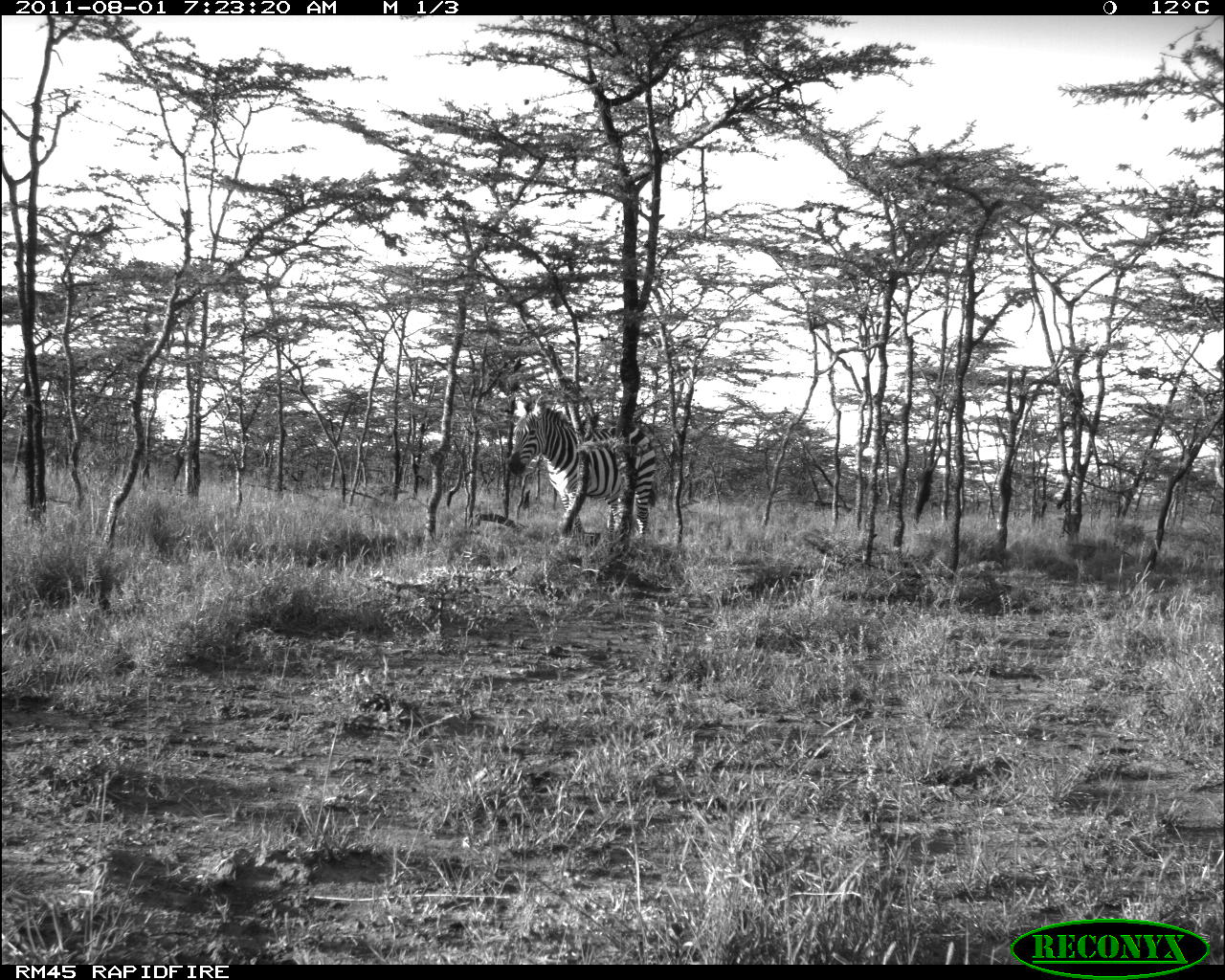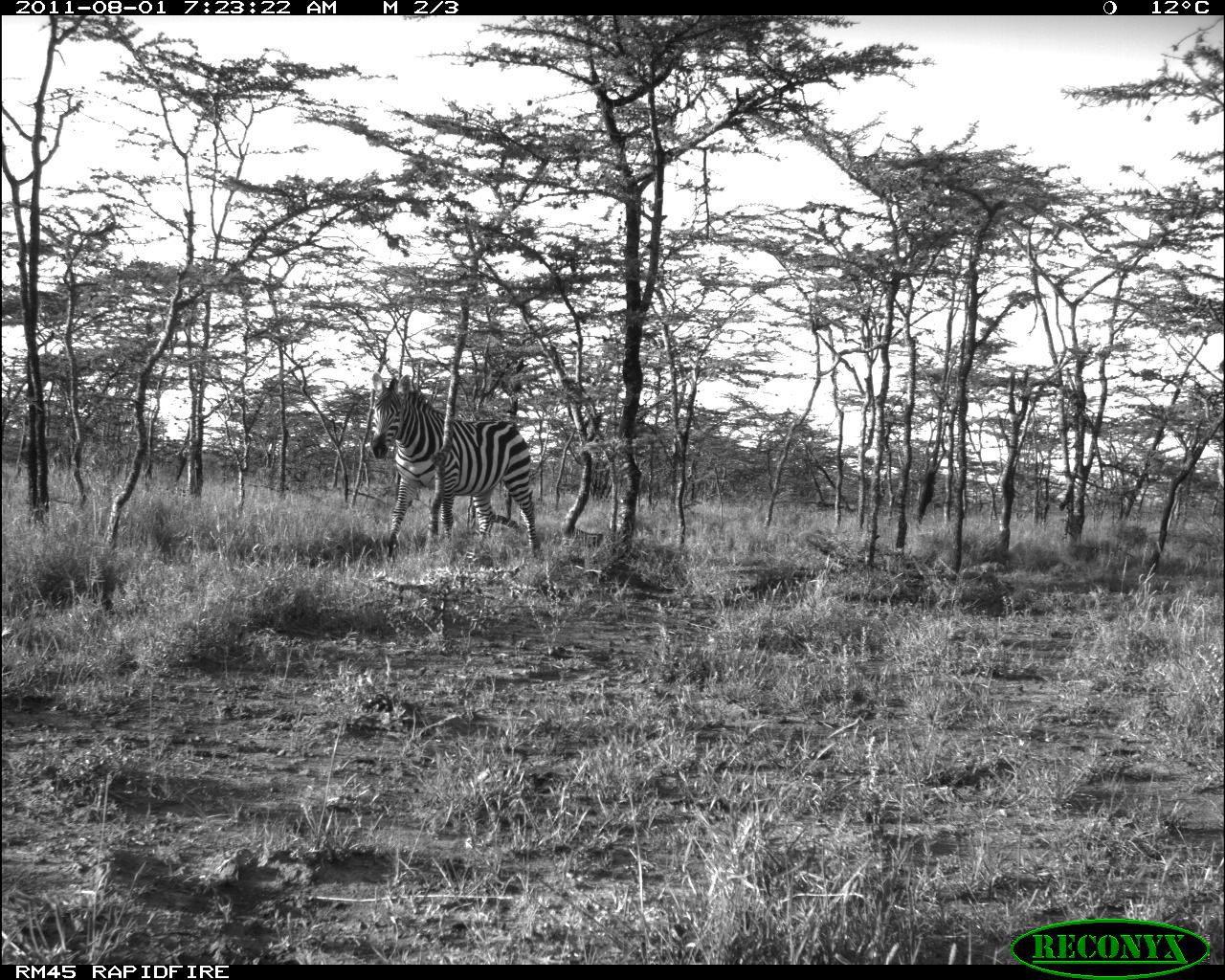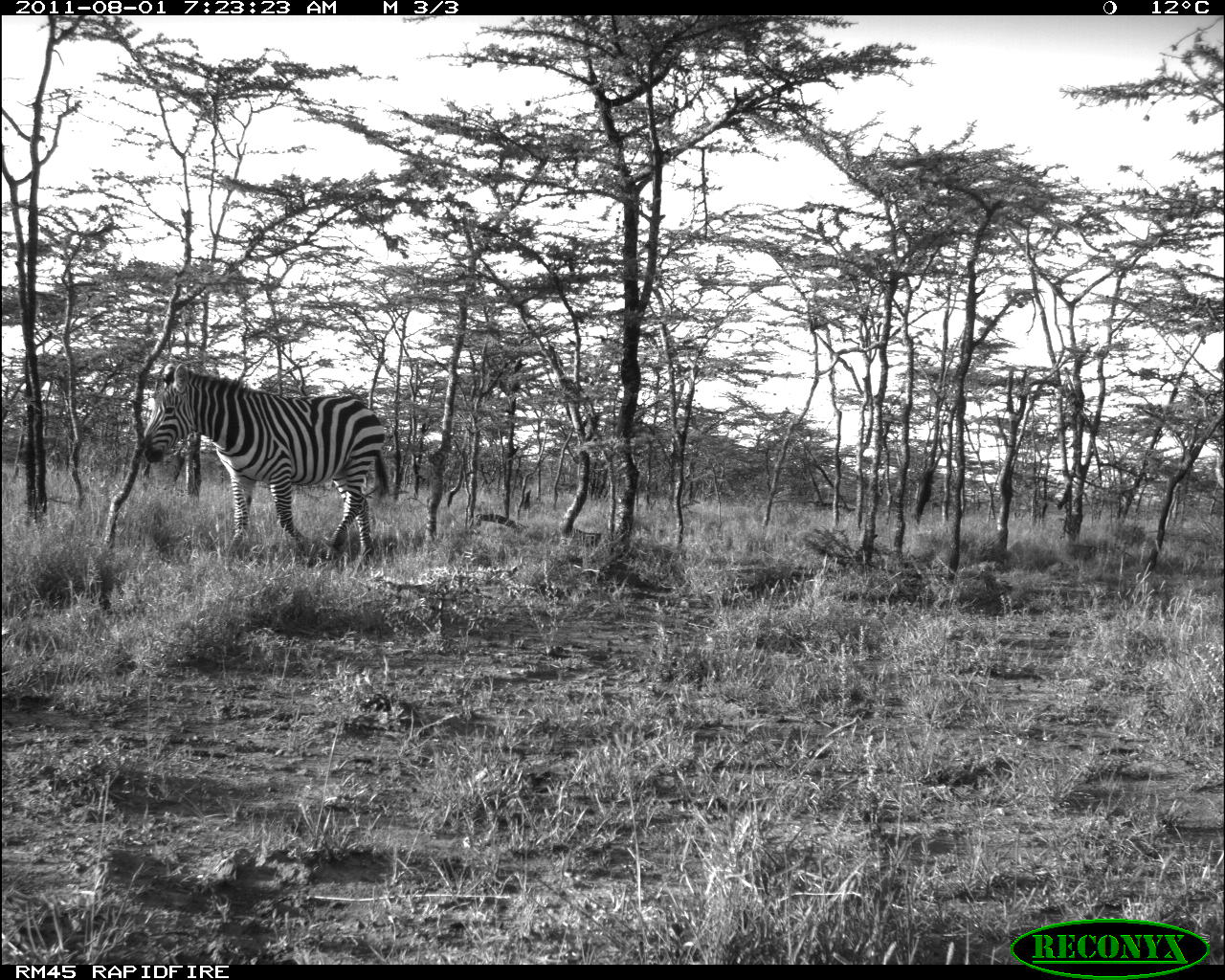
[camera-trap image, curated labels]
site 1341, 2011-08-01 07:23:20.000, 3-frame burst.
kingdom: Animalia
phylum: Chordata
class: Mammalia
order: Perissodactyla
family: Equidae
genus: Equus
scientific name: Equus quagga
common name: plains zebra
Equus quagga (plains zebra), count 1.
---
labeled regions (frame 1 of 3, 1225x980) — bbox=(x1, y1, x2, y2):
equus quagga: bbox=(508, 395, 659, 545)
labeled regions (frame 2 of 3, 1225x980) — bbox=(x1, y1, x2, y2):
equus quagga: bbox=(368, 371, 539, 562)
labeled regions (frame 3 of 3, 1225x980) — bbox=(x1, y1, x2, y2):
equus quagga: bbox=(140, 363, 390, 565)